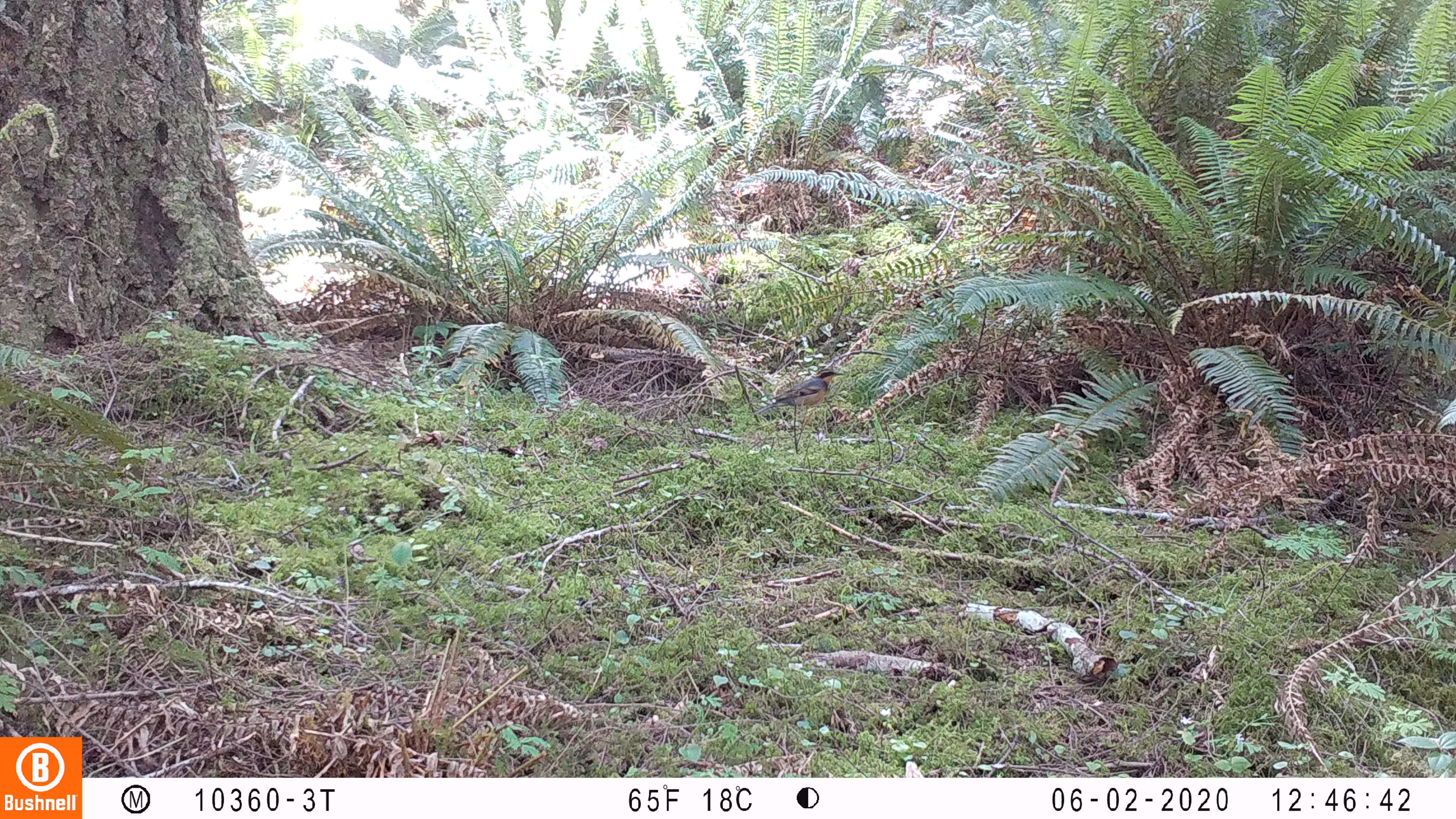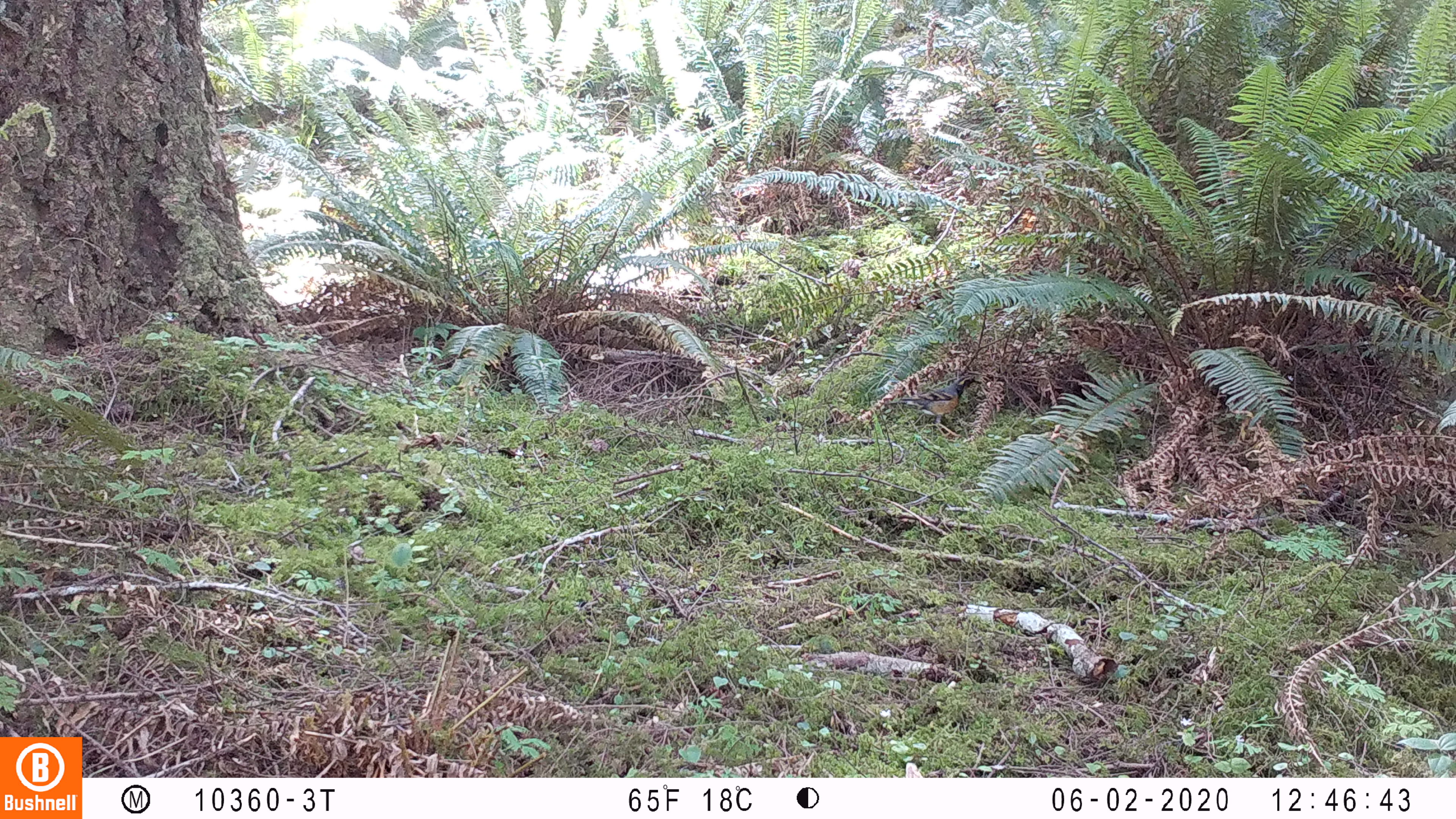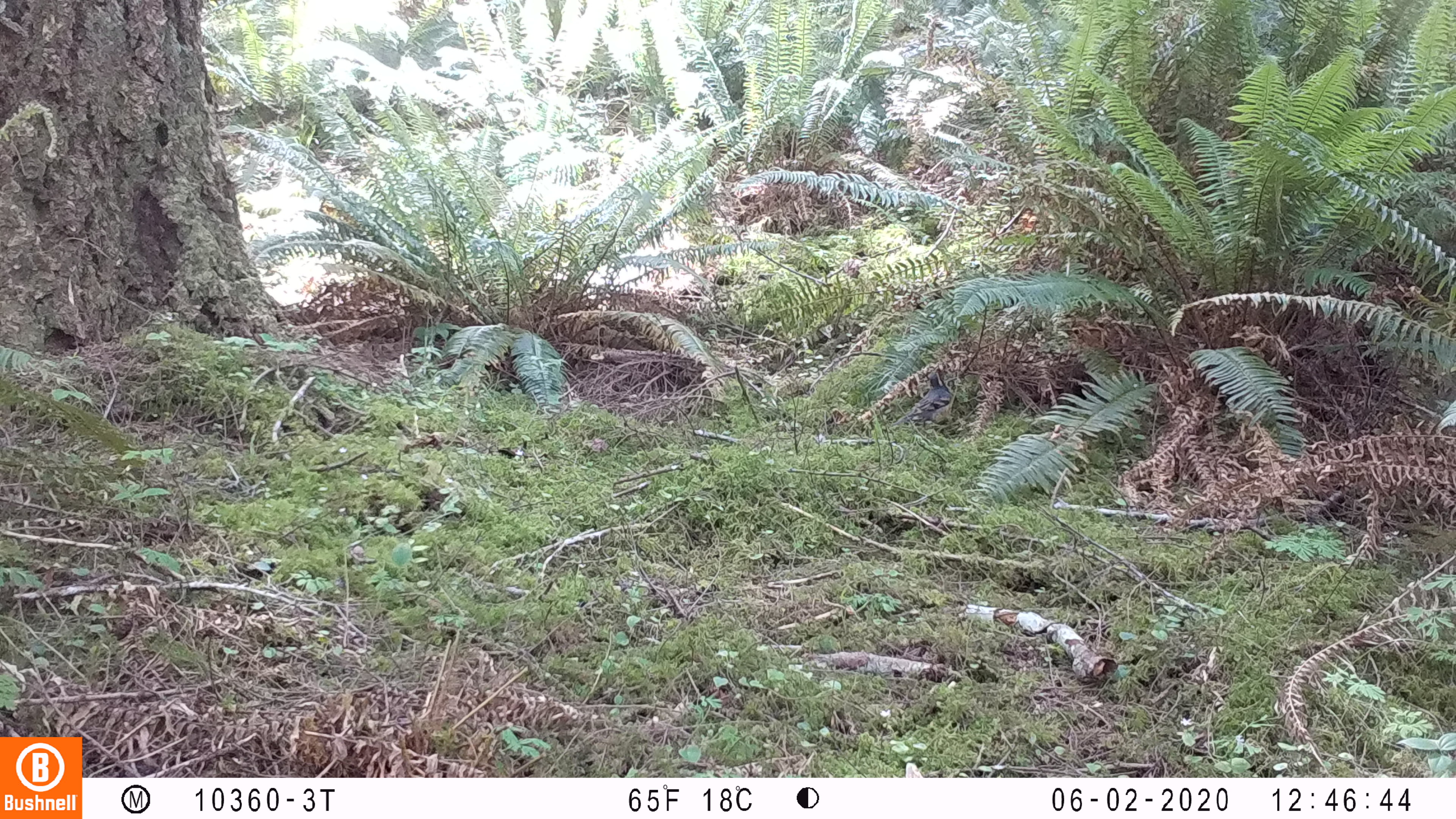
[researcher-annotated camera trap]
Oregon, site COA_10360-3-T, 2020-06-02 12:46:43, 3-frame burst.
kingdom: Animalia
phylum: Chordata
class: Aves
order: Passeriformes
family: Turdidae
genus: Ixoreus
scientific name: Ixoreus naevius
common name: varied thrush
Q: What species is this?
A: Varied thrush (Ixoreus naevius).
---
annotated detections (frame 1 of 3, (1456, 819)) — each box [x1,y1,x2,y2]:
varied thrush: [762,367,838,414]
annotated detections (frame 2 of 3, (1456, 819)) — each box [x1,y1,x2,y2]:
varied thrush: [881,374,980,424]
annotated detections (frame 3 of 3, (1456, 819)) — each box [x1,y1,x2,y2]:
varied thrush: [898,364,961,432]